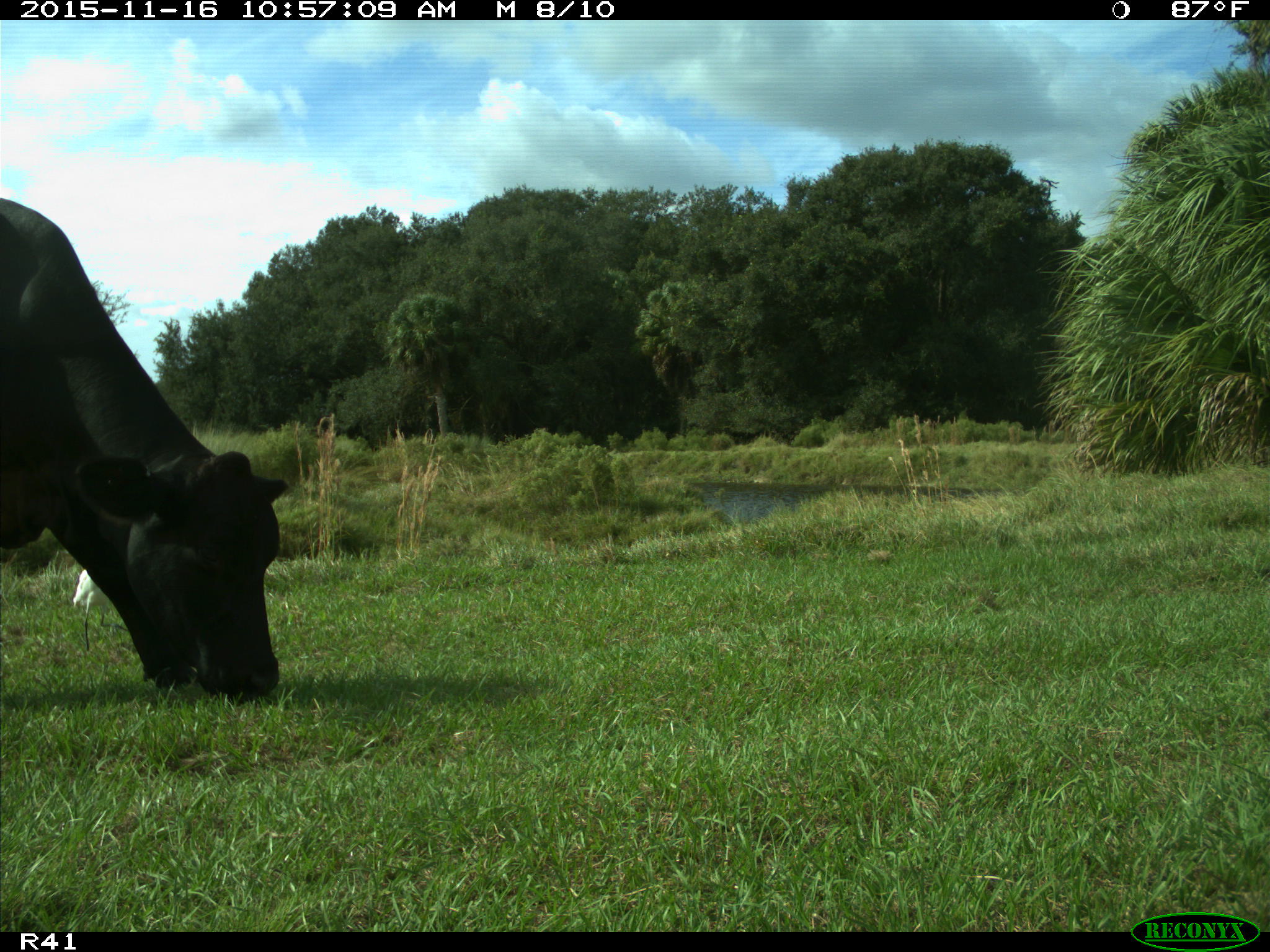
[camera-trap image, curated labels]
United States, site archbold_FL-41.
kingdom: Animalia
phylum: Chordata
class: Mammalia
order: Artiodactyla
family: Bovidae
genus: Bos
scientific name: Bos taurus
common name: domestic cow